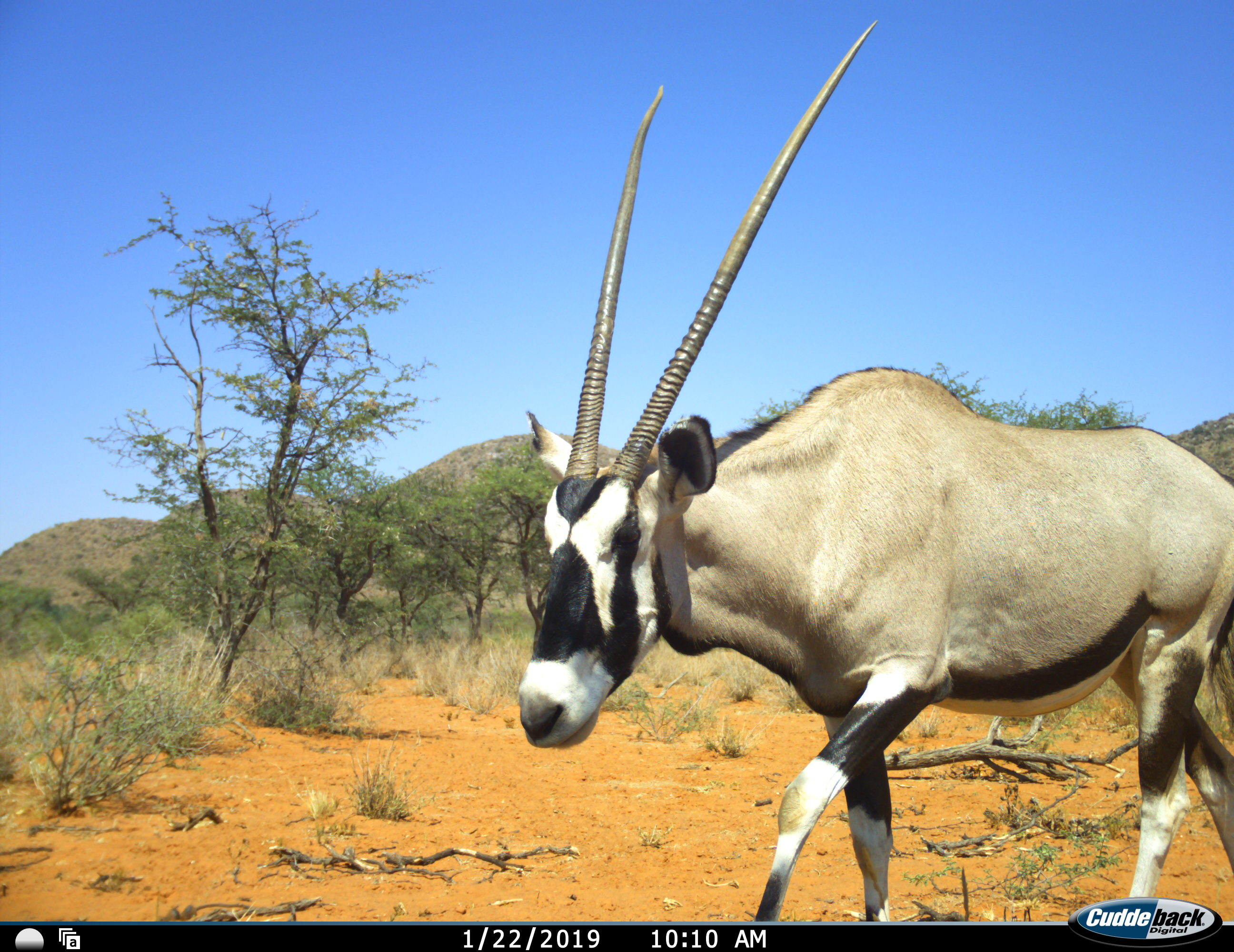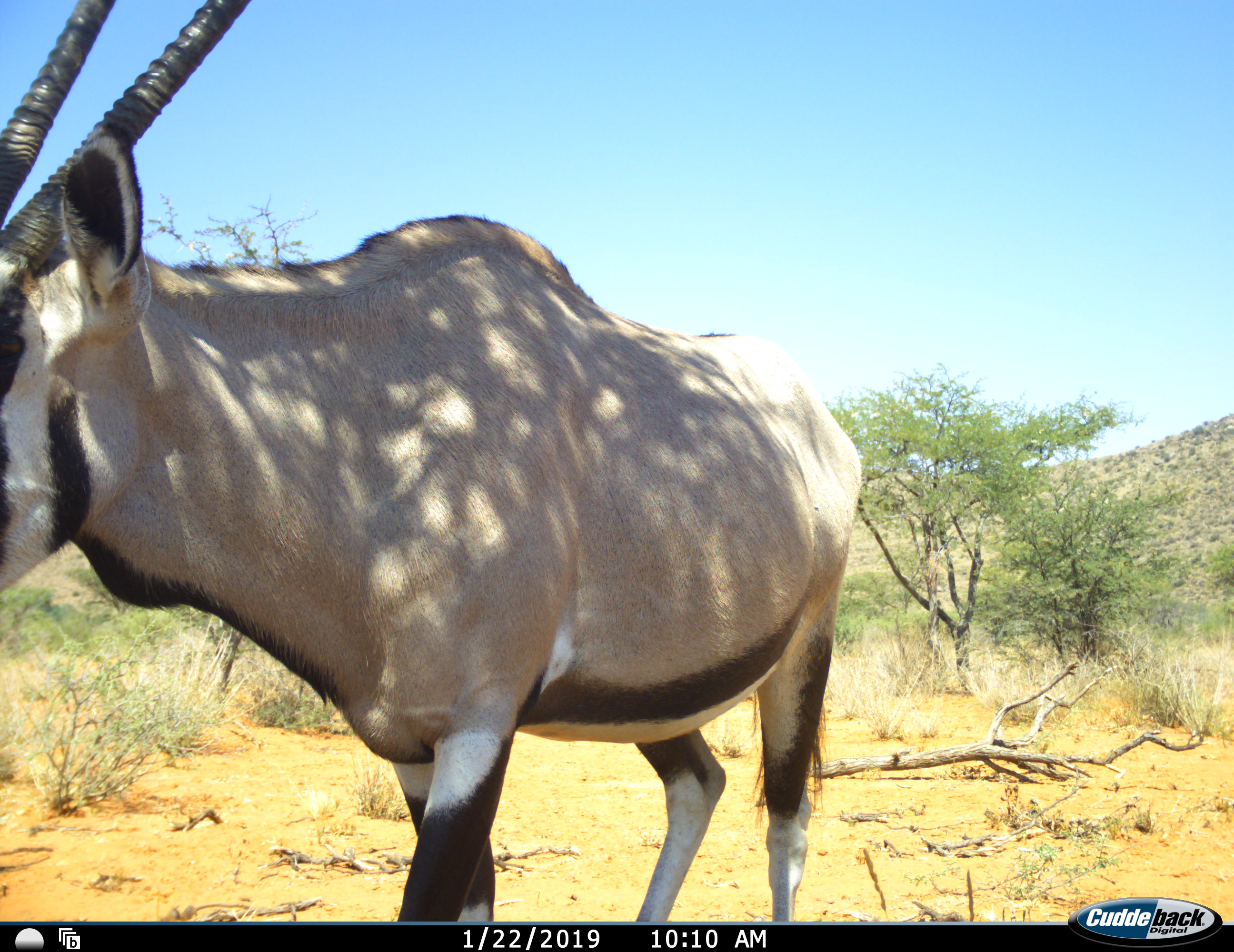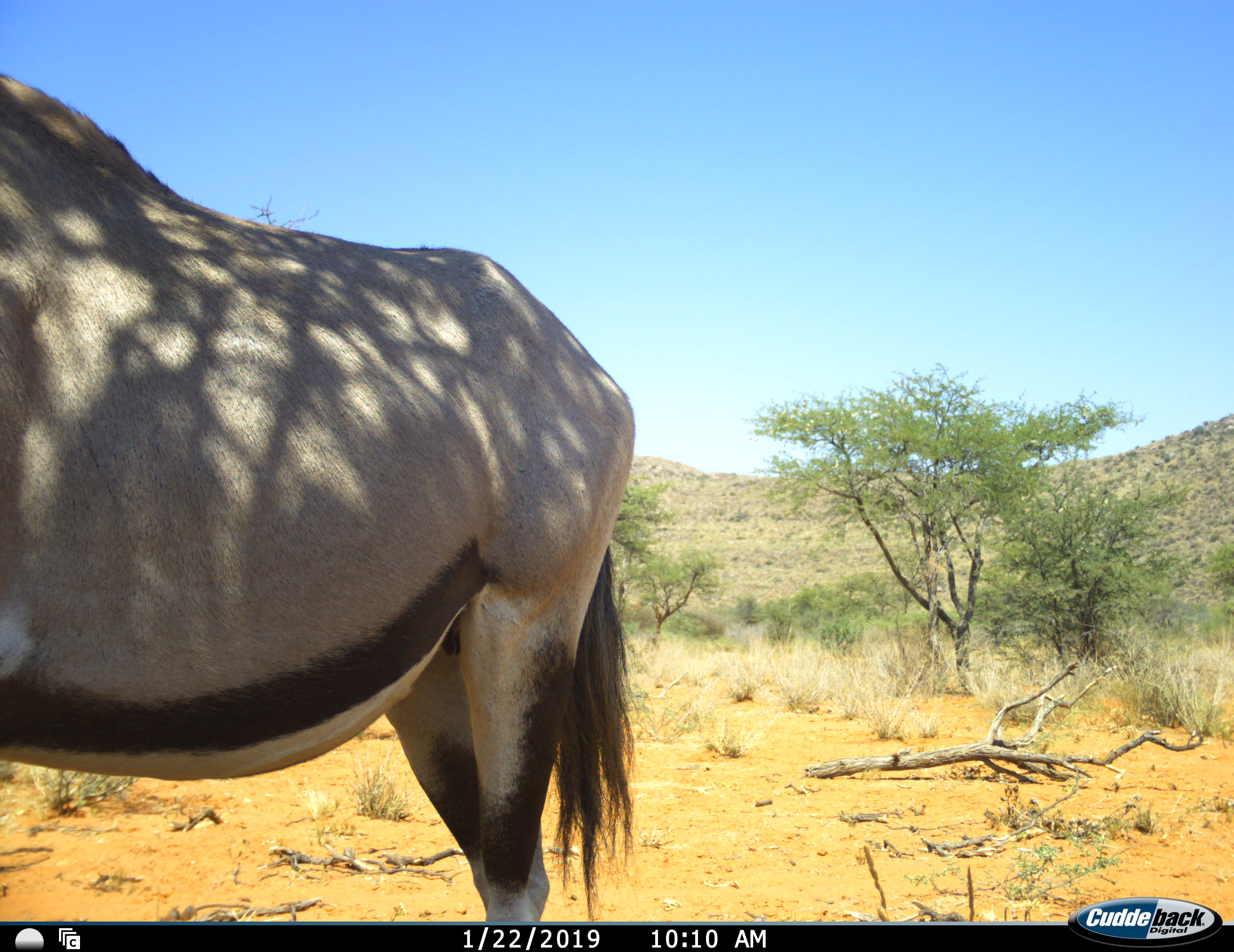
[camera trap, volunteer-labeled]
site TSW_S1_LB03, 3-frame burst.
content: unidentified animal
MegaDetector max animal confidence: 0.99